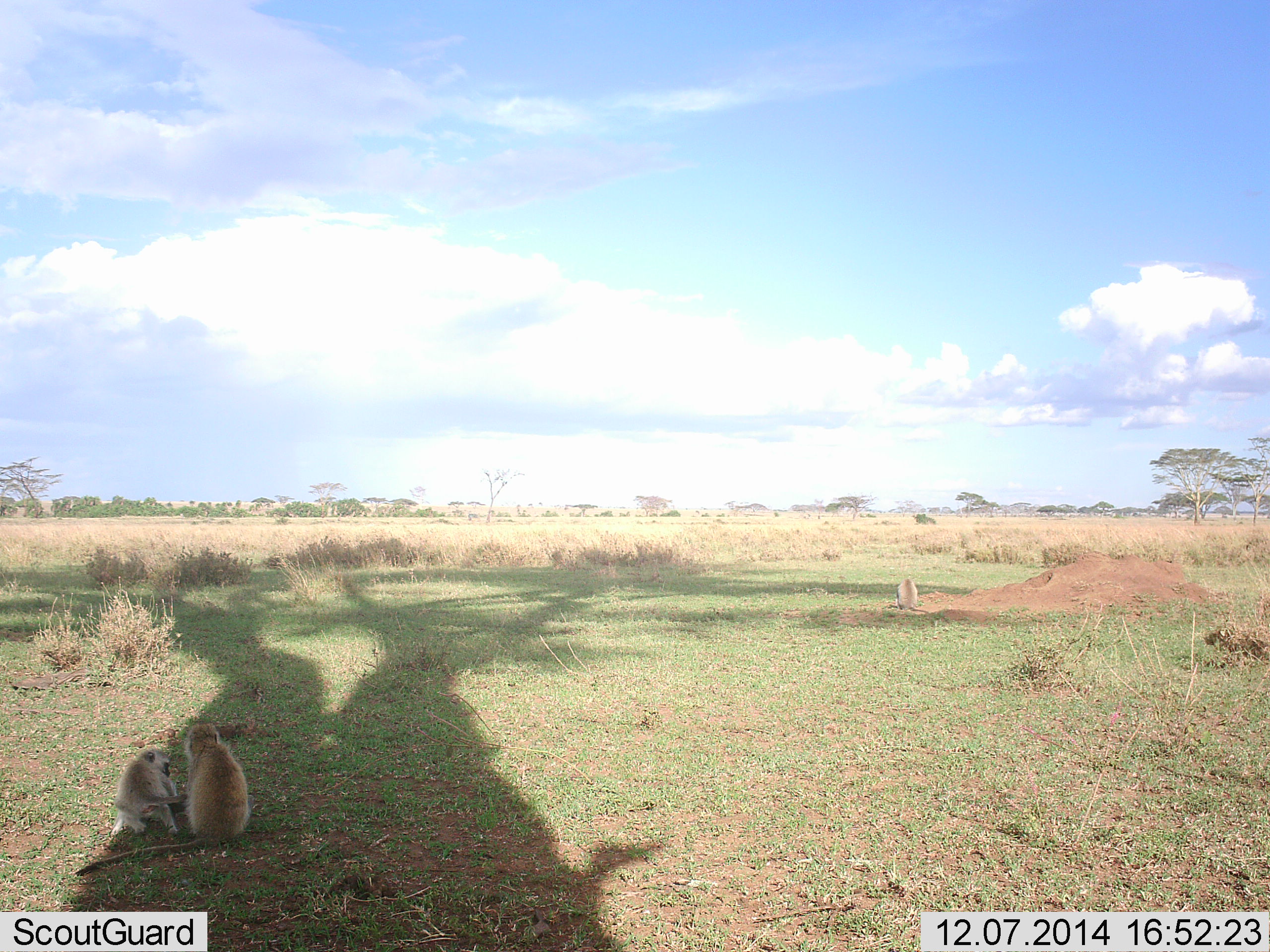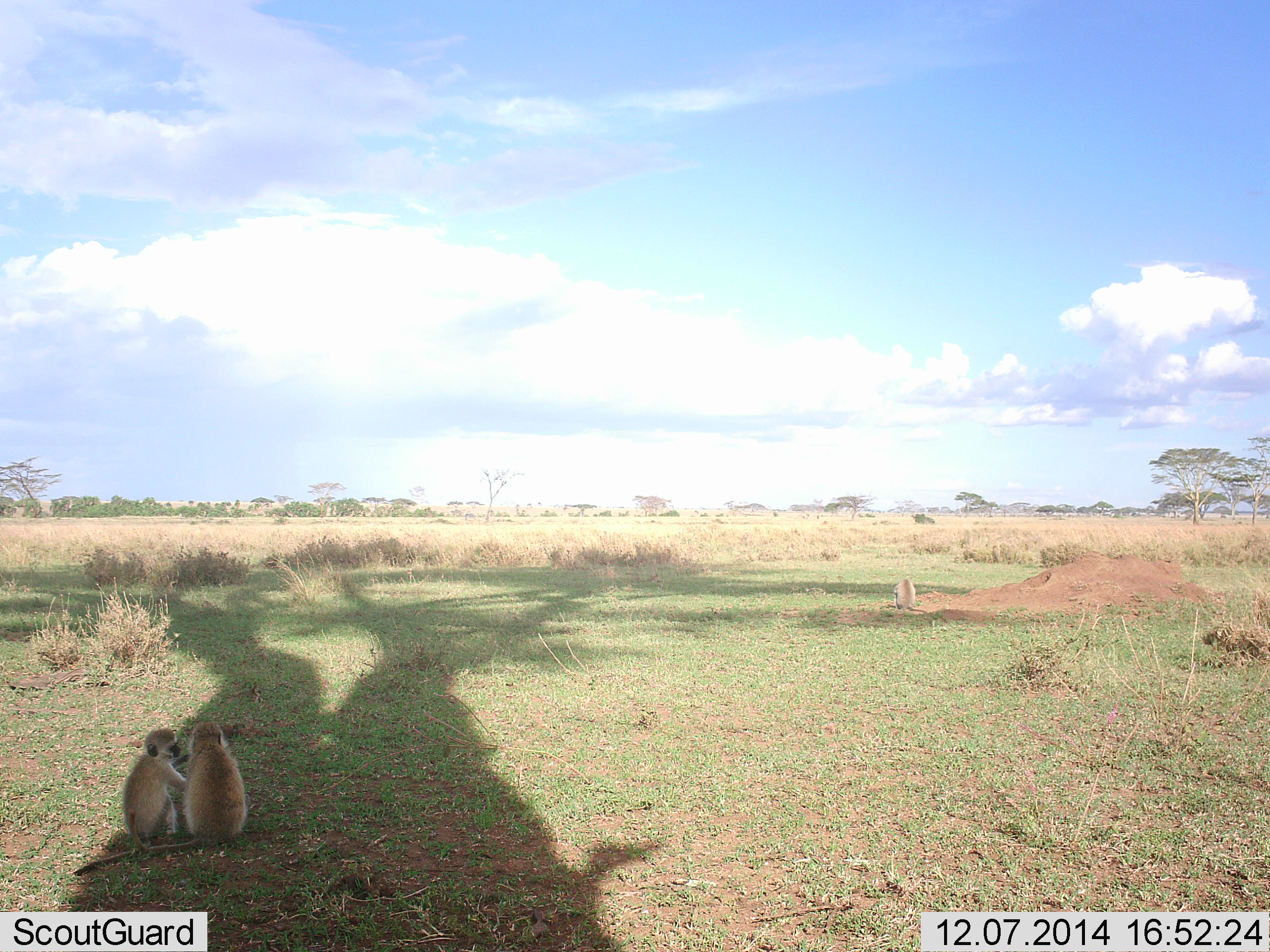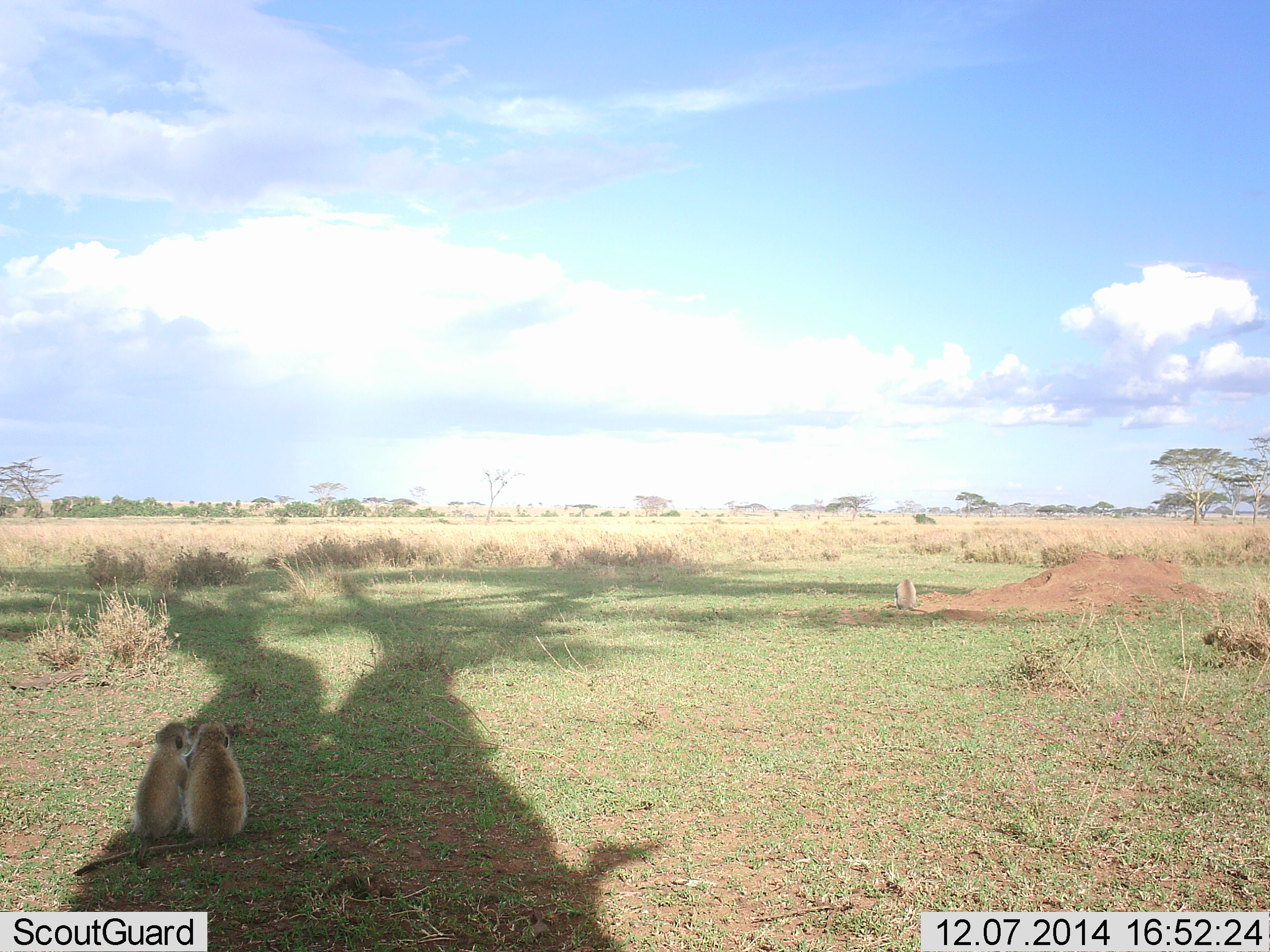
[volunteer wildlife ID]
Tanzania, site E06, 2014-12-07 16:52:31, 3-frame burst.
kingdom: Animalia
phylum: Chordata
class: Mammalia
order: Primates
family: Cercopithecidae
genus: Chlorocebus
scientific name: Chlorocebus pygerythrus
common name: vervet monkey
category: monkeyvervet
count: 2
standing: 0%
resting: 36%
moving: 0%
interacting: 73%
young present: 0%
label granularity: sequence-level